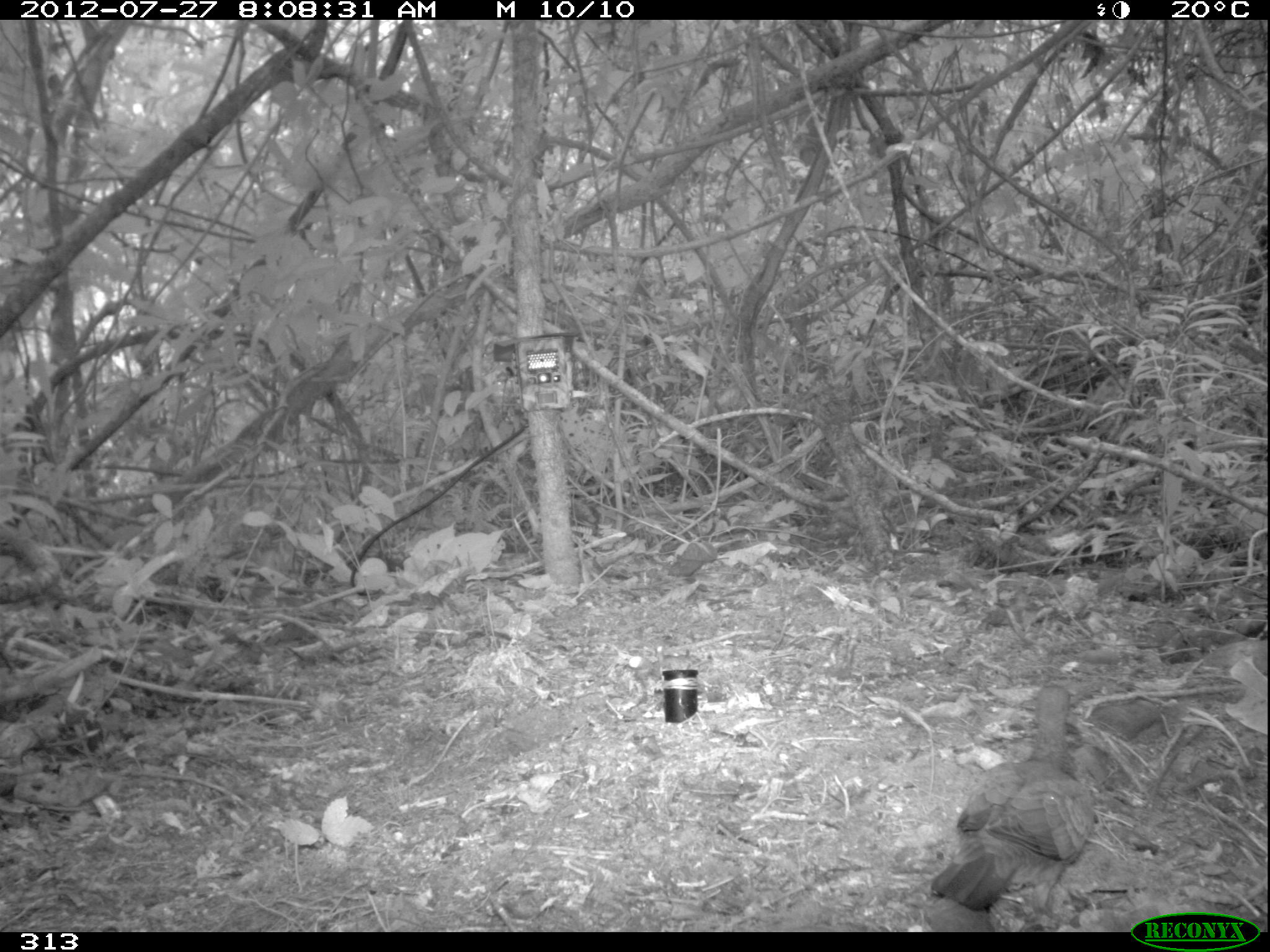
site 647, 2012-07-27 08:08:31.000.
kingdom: Animalia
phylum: Chordata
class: Aves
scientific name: Aves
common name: bird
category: unknown bird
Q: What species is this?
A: Unknown bird (bird) (Aves).